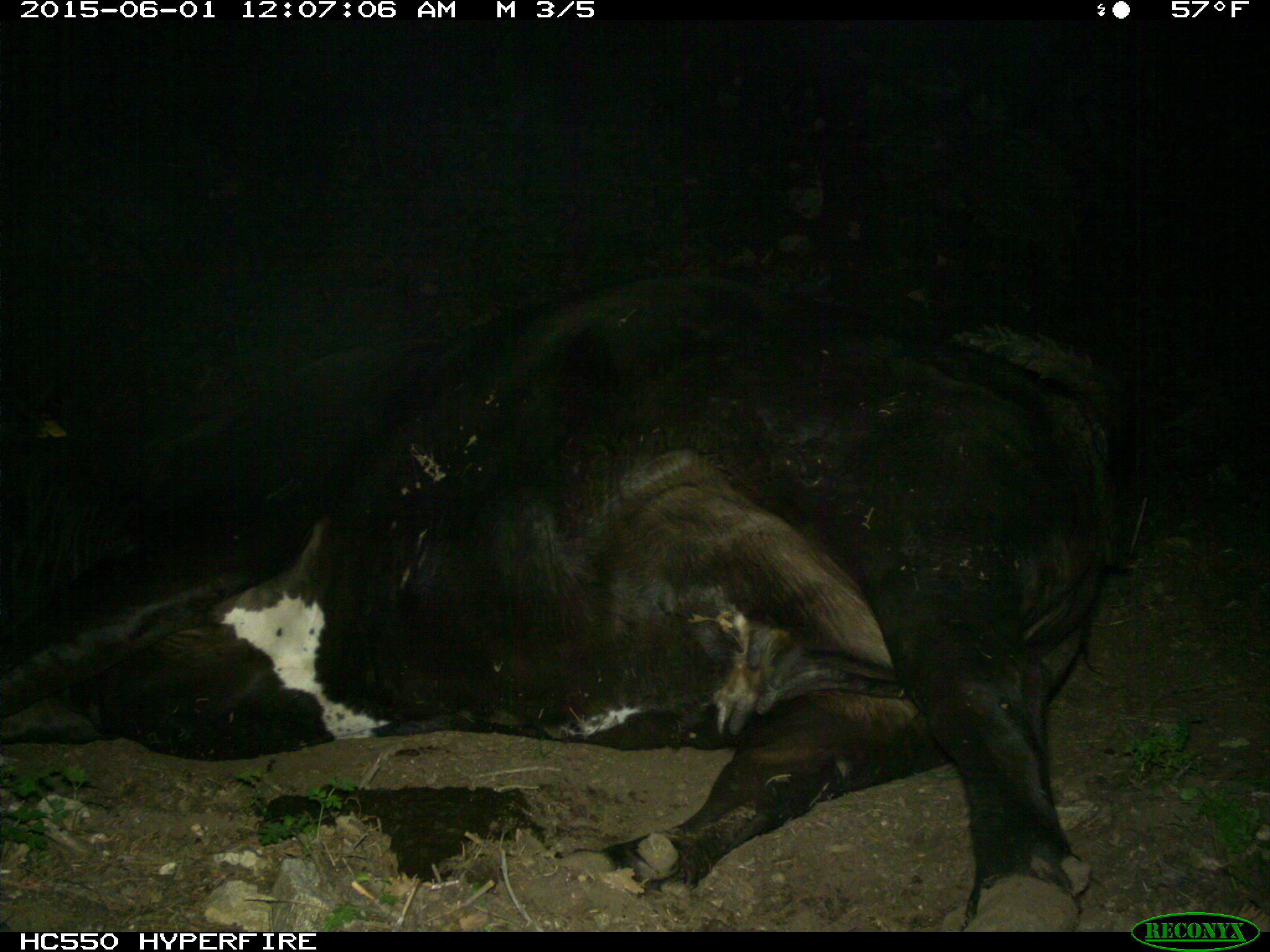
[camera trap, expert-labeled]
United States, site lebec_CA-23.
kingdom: Animalia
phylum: Chordata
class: Mammalia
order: Artiodactyla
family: Bovidae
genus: Bos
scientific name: Bos taurus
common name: domestic cow